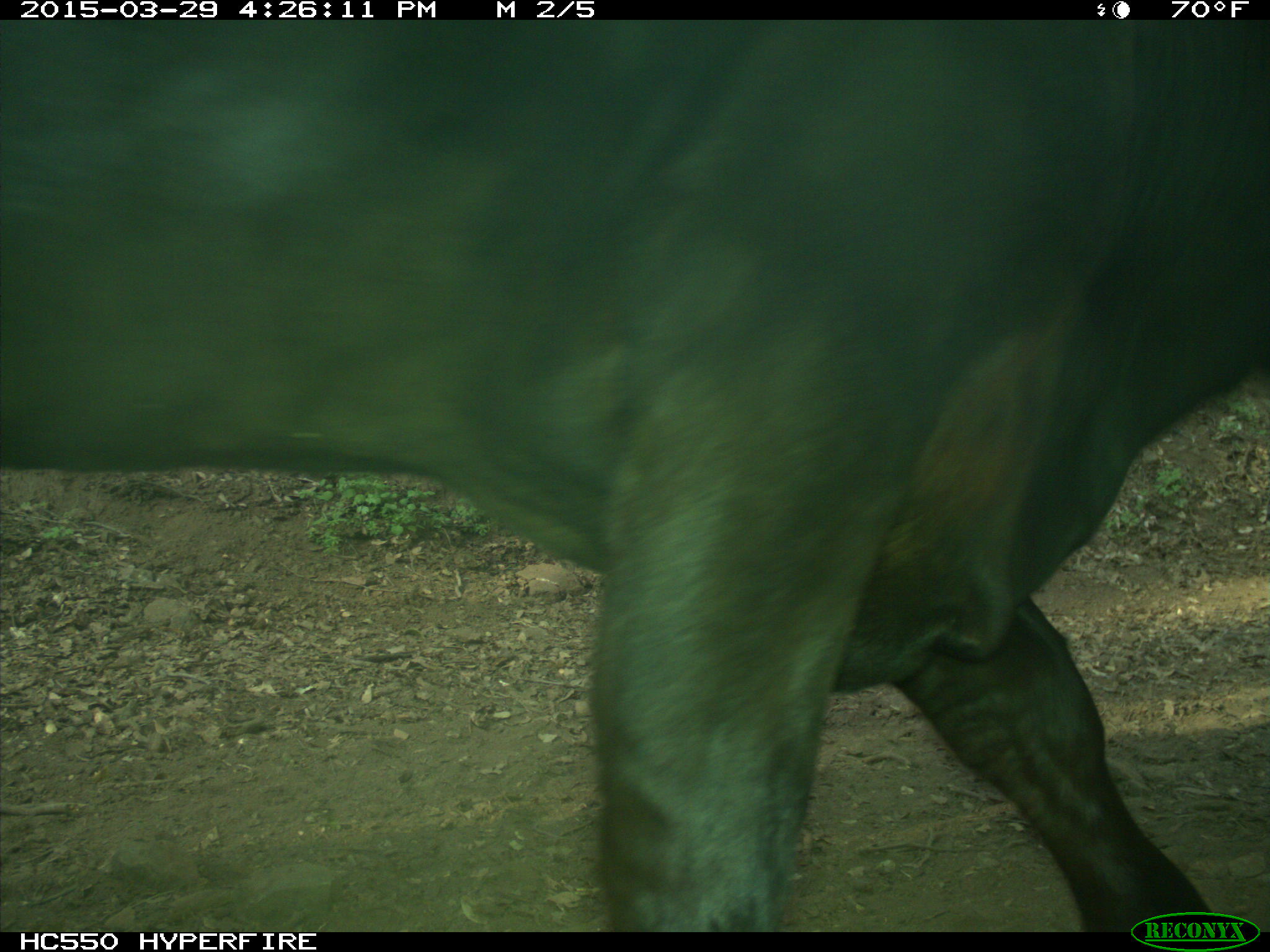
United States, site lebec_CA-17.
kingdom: Animalia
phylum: Chordata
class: Mammalia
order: Artiodactyla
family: Bovidae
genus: Bos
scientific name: Bos taurus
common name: domestic cow